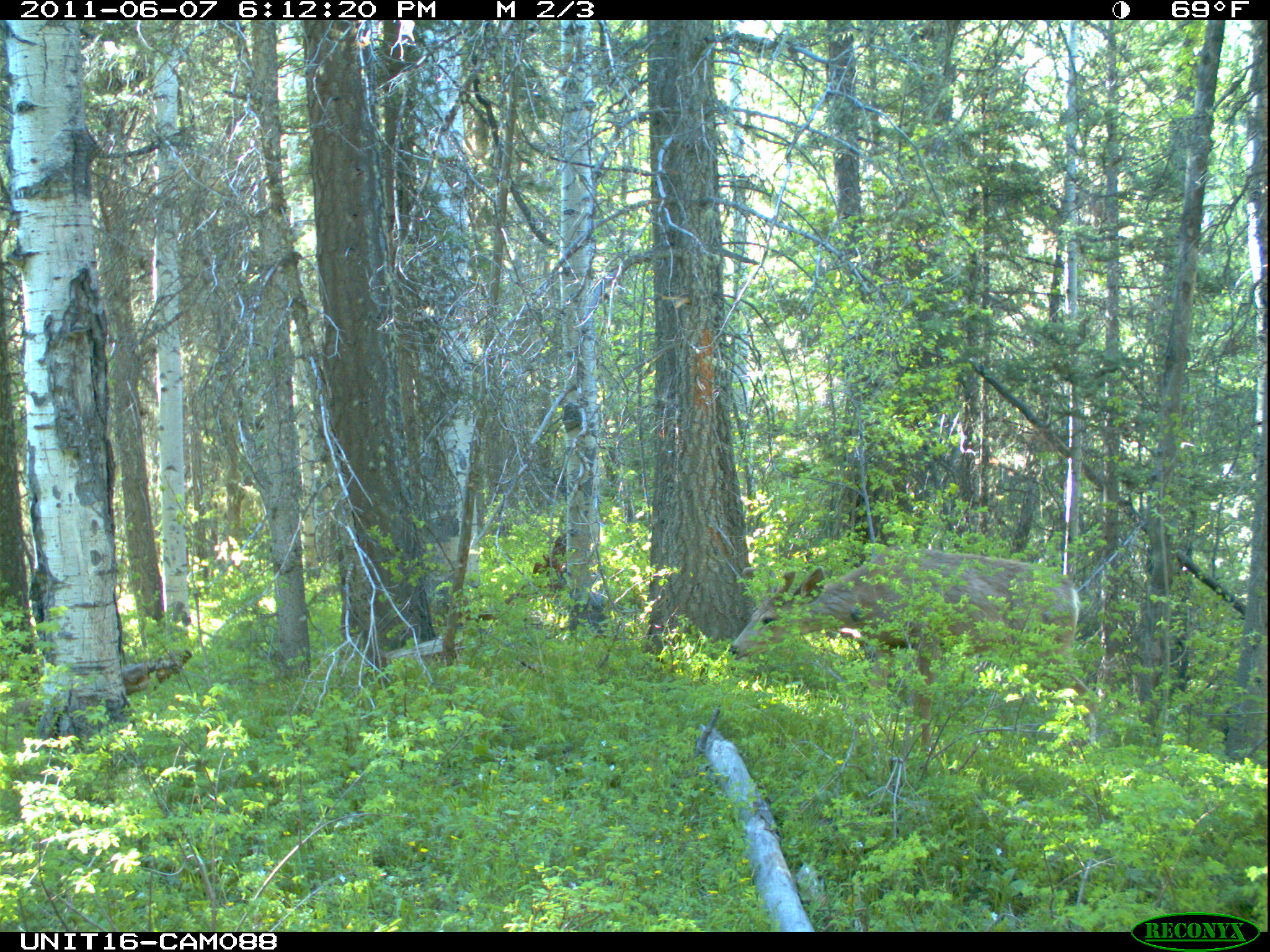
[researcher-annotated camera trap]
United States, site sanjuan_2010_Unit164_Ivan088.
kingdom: Animalia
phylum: Chordata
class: Mammalia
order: Artiodactyla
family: Cervidae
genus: Odocoileus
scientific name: Odocoileus hemionus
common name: mule deer